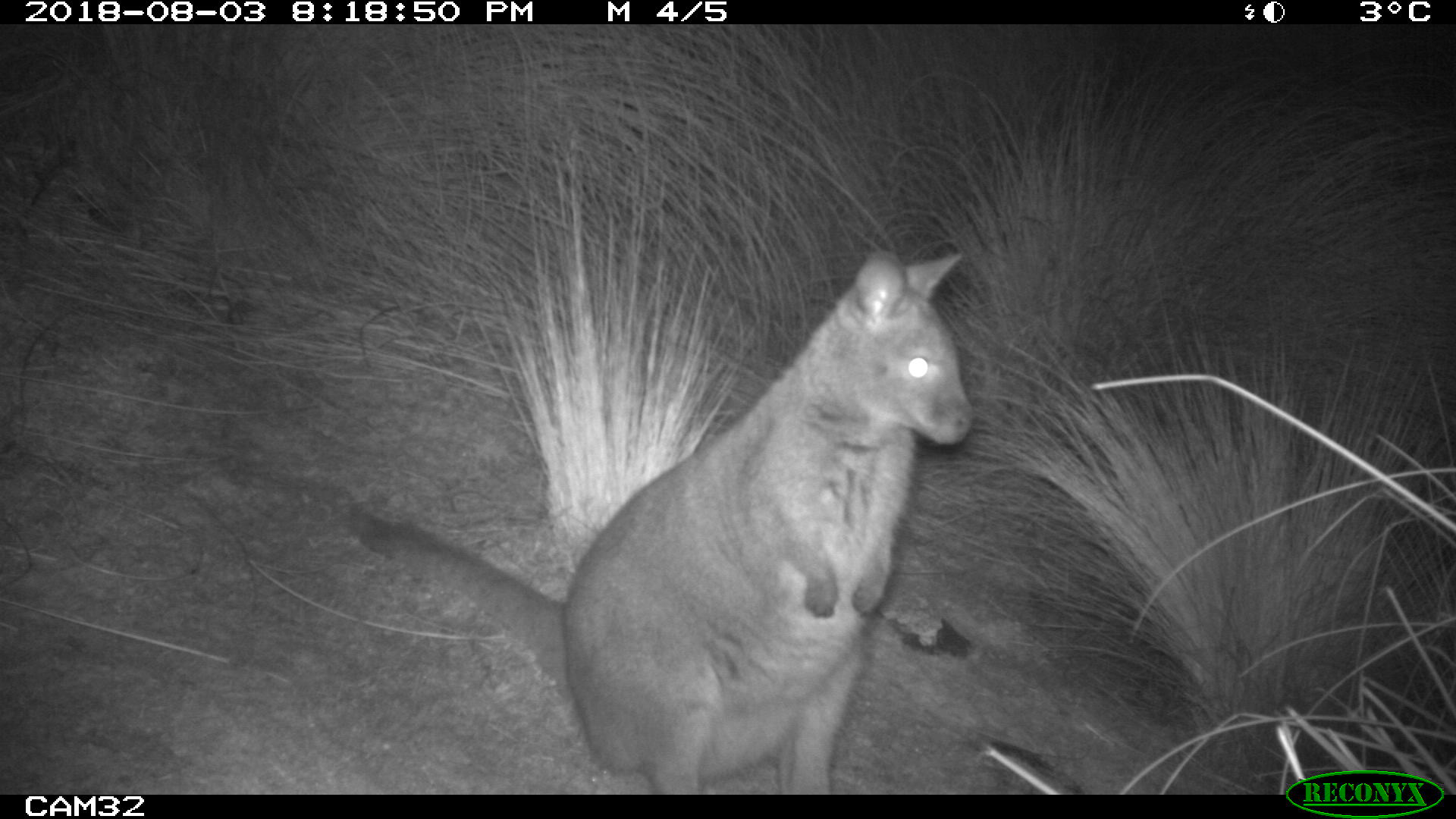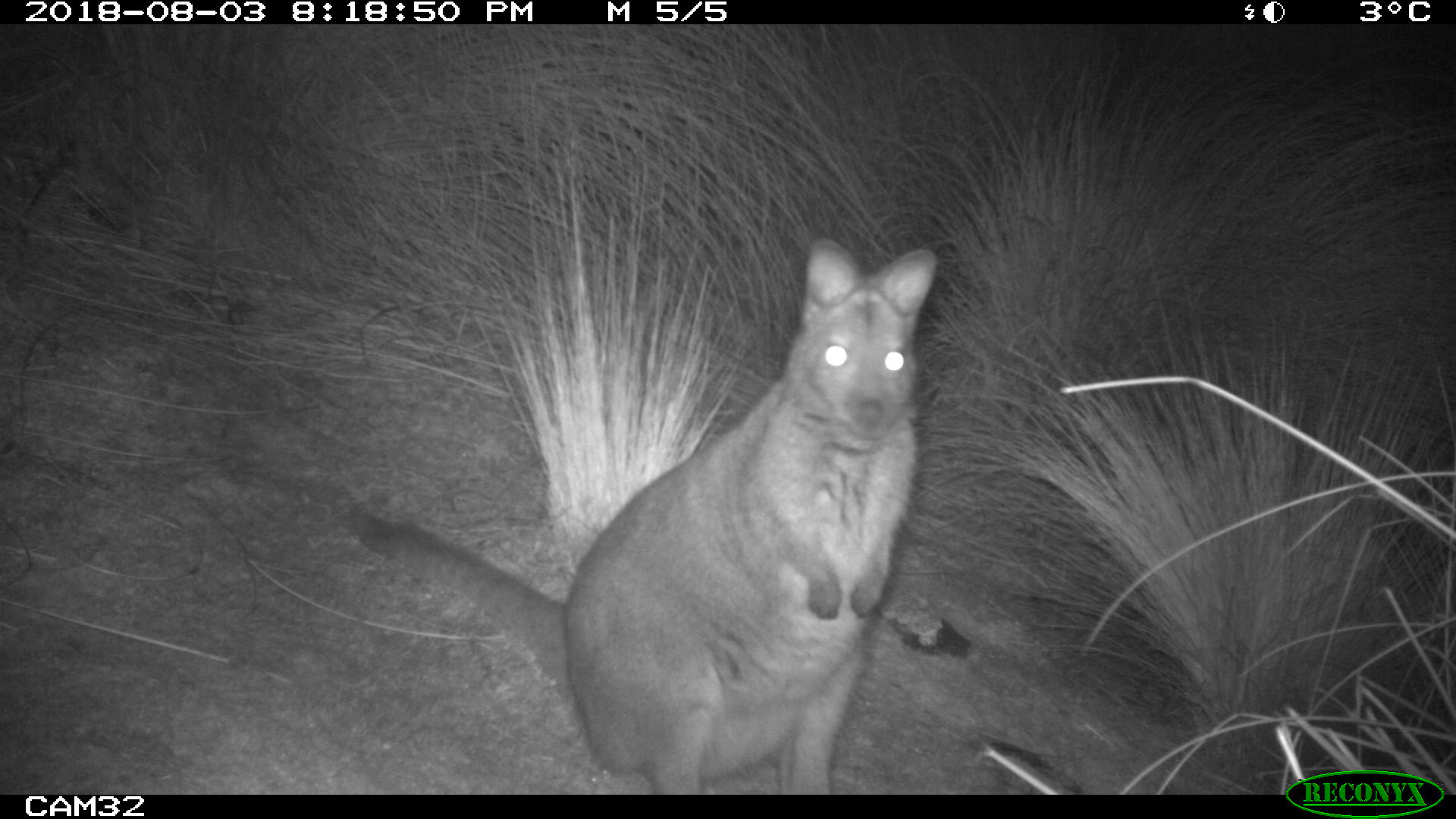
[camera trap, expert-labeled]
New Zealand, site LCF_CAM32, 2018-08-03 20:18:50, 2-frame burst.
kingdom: Animalia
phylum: Chordata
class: Mammalia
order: Diprotodontia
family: Macropodidae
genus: Notamacropus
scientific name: Notamacropus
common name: wallaby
Wallaby (Notamacropus).